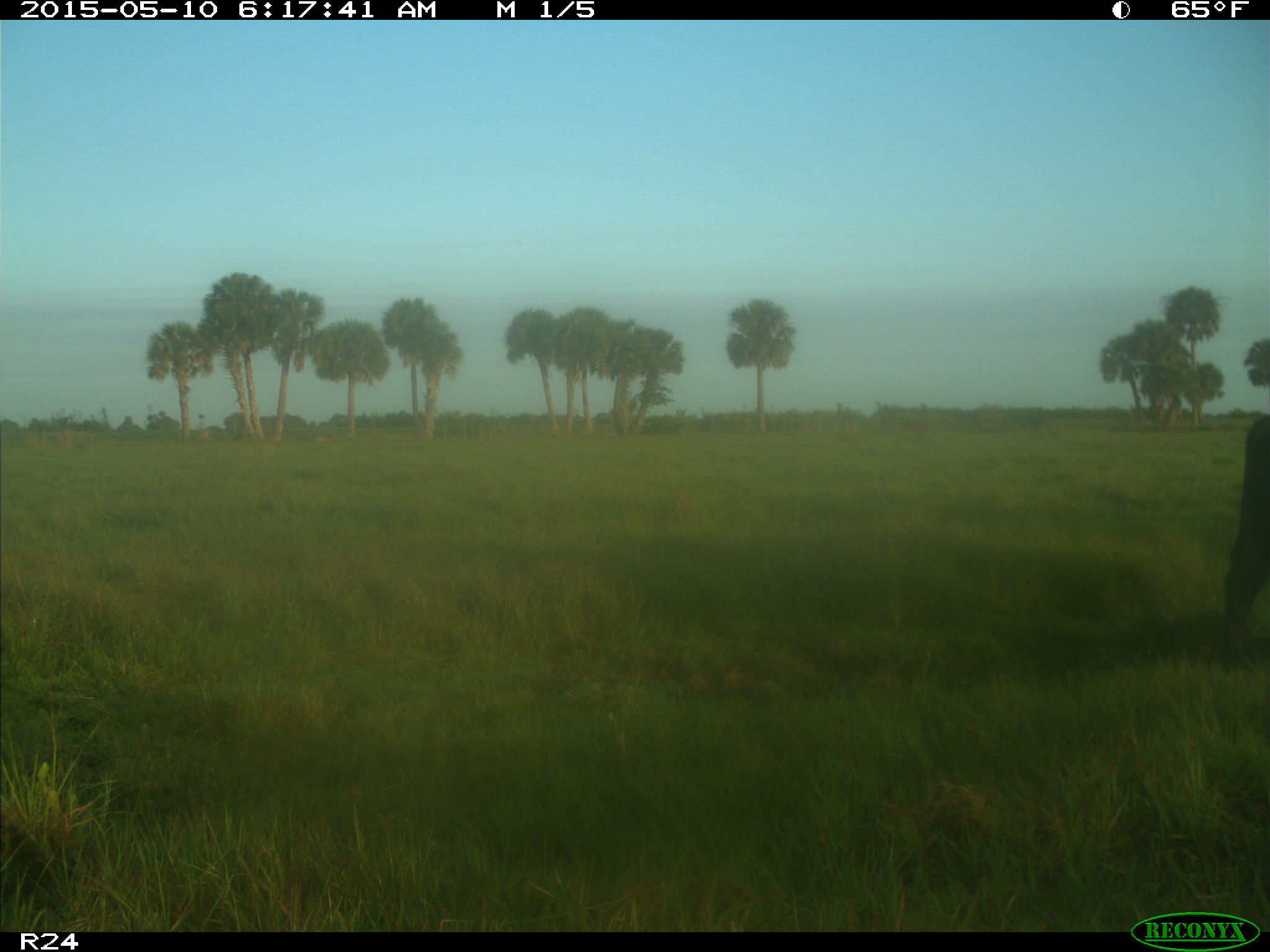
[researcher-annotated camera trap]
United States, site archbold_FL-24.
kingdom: Animalia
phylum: Chordata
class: Mammalia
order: Artiodactyla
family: Bovidae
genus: Bos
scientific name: Bos taurus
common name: domestic cow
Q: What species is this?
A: Bos taurus (domestic cow).